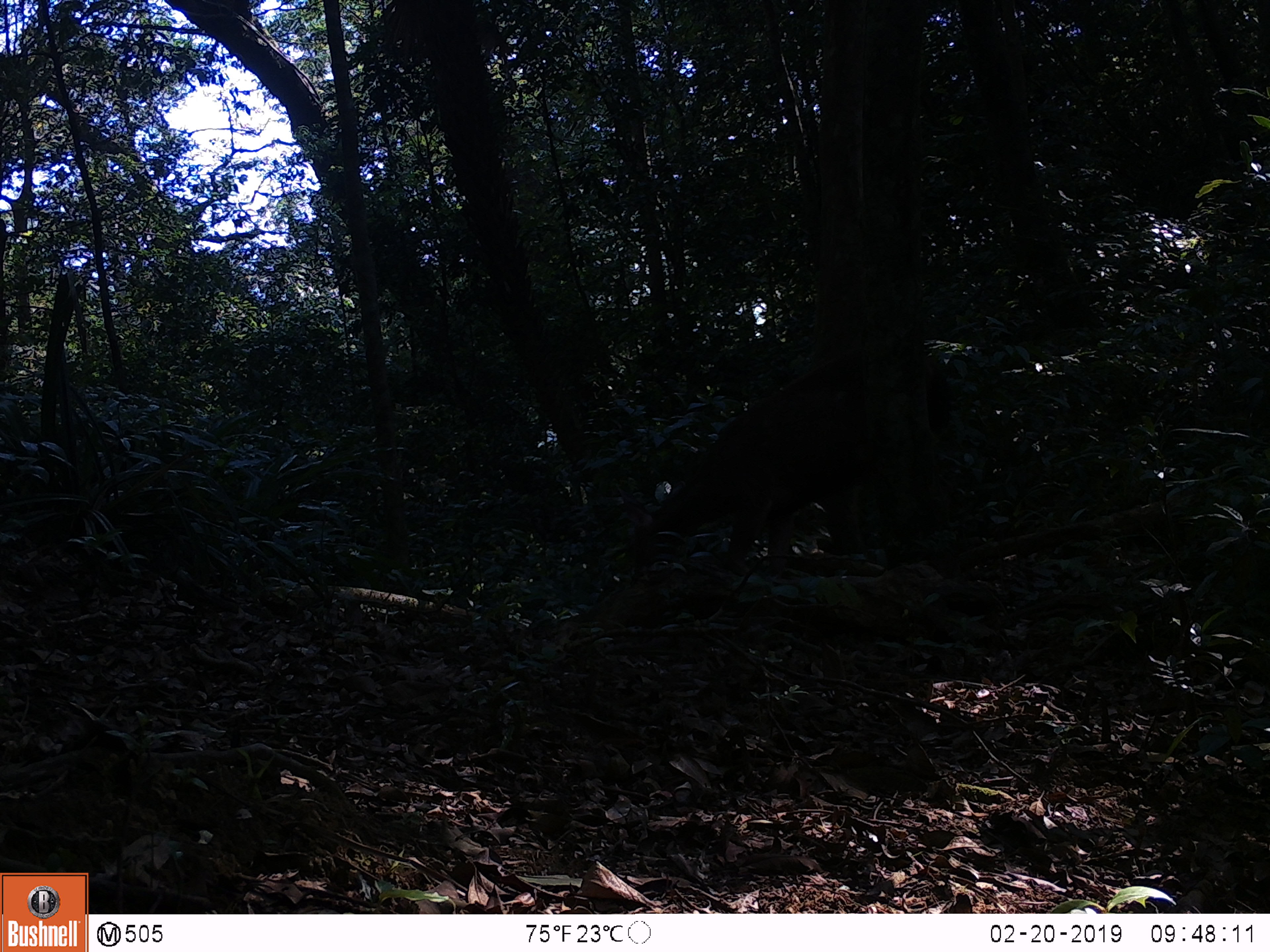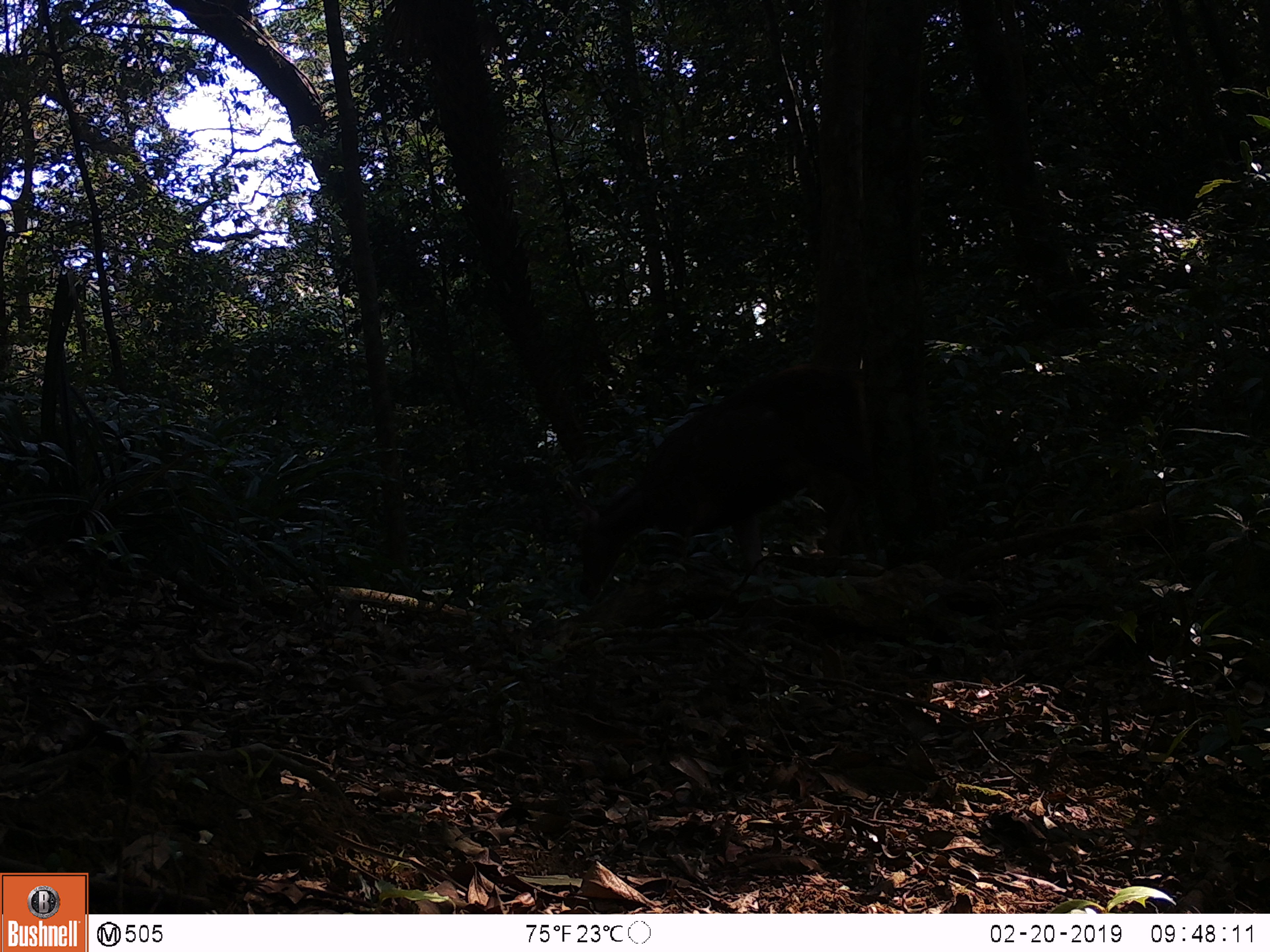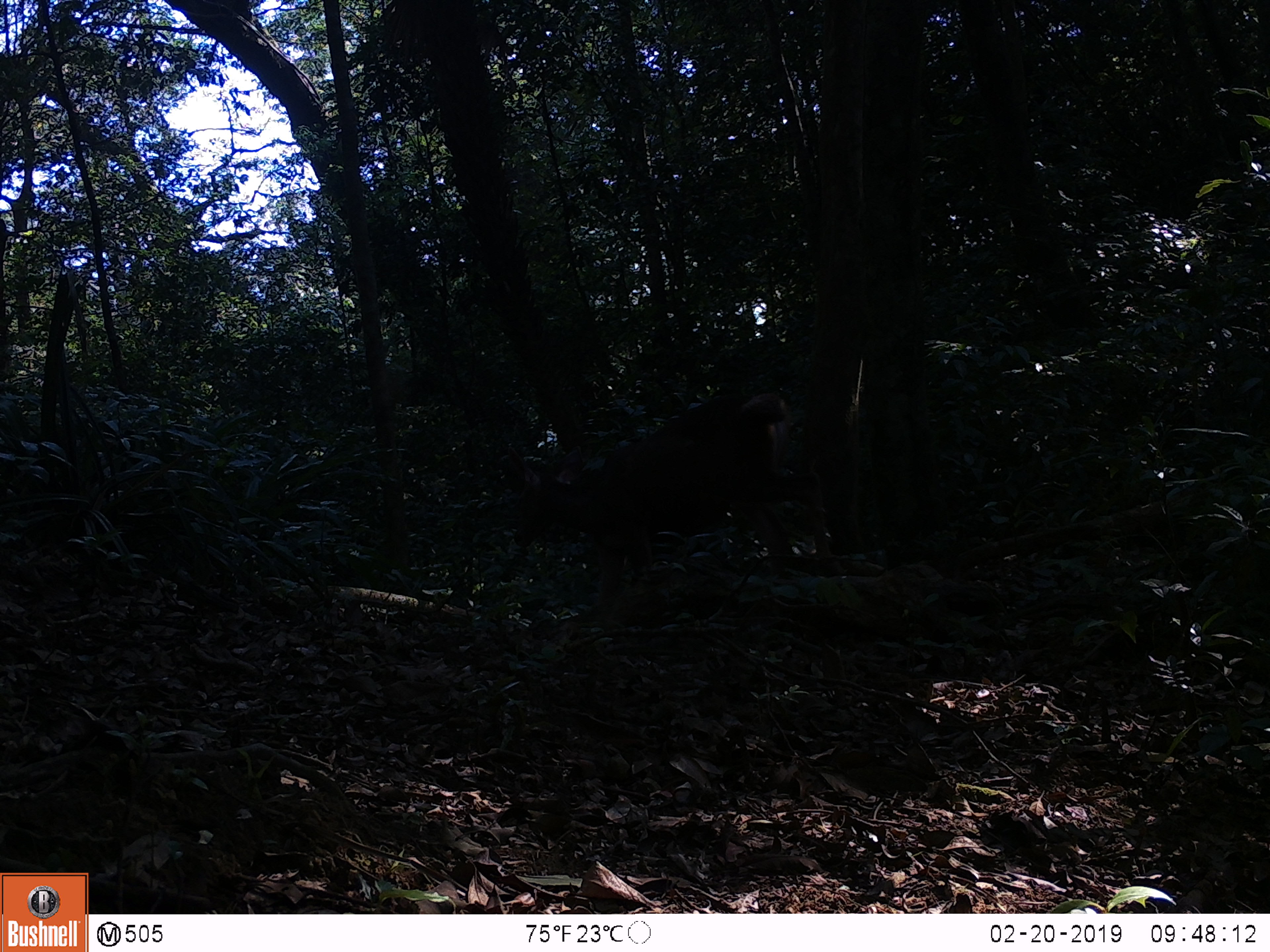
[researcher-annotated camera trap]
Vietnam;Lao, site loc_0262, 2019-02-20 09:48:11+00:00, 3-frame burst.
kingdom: Animalia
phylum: Chordata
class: Mammalia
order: Artiodactyla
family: Cervidae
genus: Rusa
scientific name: Rusa unicolor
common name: sambar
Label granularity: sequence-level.